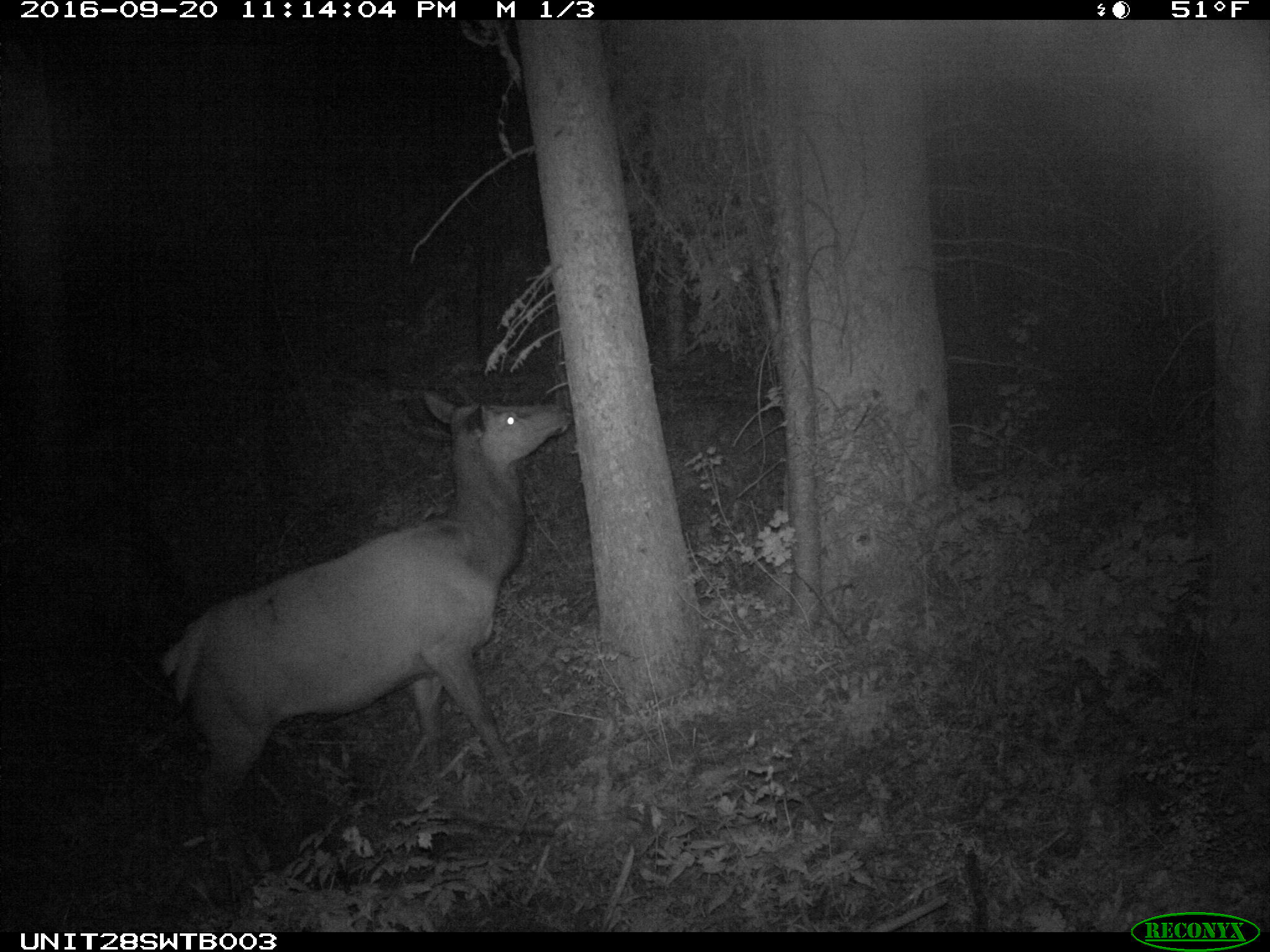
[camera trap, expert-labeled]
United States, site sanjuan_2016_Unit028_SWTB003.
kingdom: Animalia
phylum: Chordata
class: Mammalia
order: Artiodactyla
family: Cervidae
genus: Cervus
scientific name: Cervus elaphus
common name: red deer